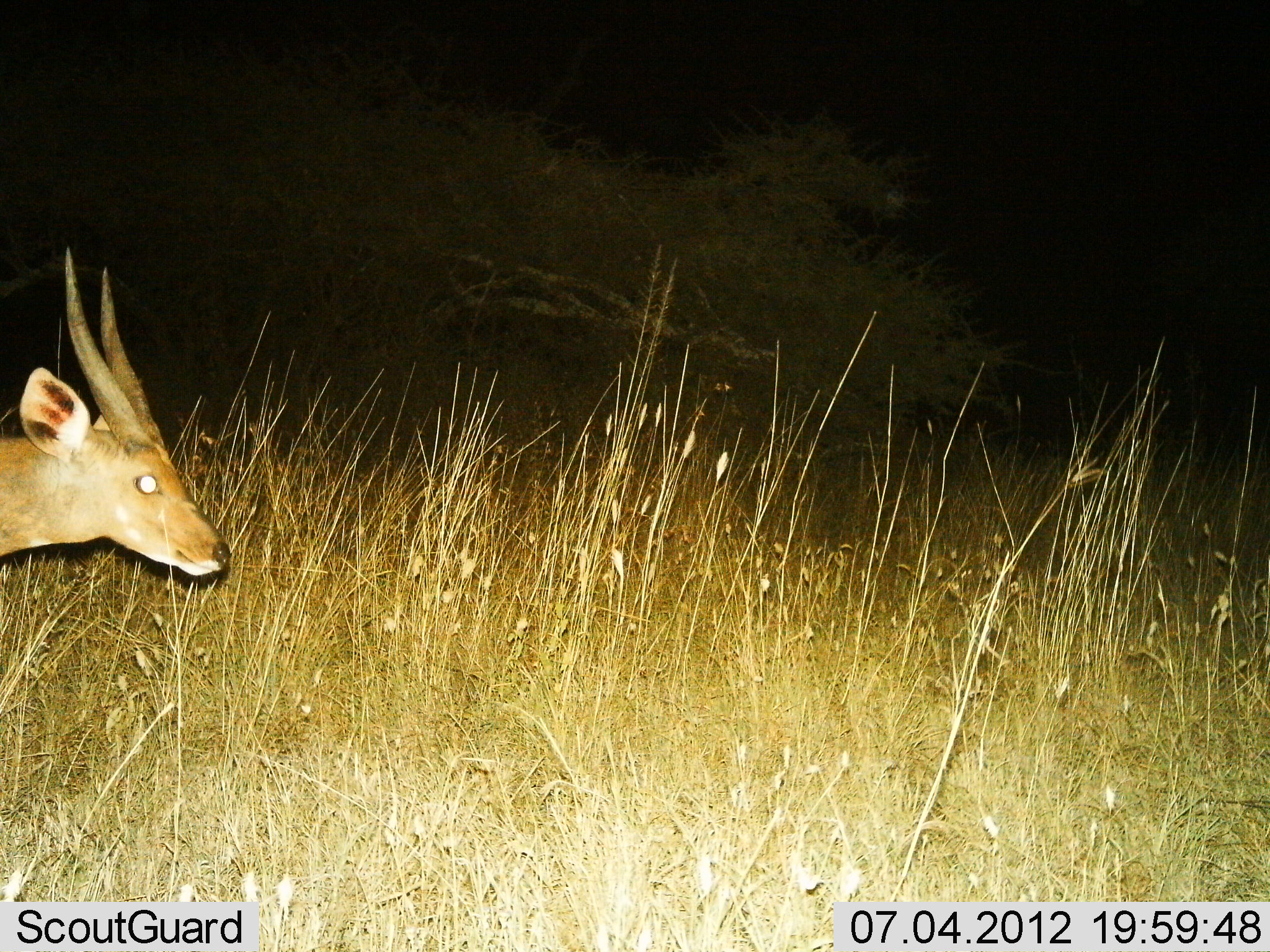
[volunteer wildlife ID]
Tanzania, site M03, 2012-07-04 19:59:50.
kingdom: Animalia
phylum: Chordata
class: Mammalia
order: Artiodactyla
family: Bovidae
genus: Tragelaphus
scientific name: Tragelaphus scriptus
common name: bushbuck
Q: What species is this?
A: Bushbuck (Tragelaphus scriptus).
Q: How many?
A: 1.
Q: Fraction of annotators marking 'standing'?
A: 70%.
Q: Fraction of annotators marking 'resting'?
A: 0%.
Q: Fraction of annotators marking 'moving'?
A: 30%.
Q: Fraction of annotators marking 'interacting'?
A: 0%.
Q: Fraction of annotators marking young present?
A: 0%.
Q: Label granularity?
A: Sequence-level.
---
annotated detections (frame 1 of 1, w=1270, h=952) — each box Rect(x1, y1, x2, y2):
animal: Rect(0, 246, 236, 587)